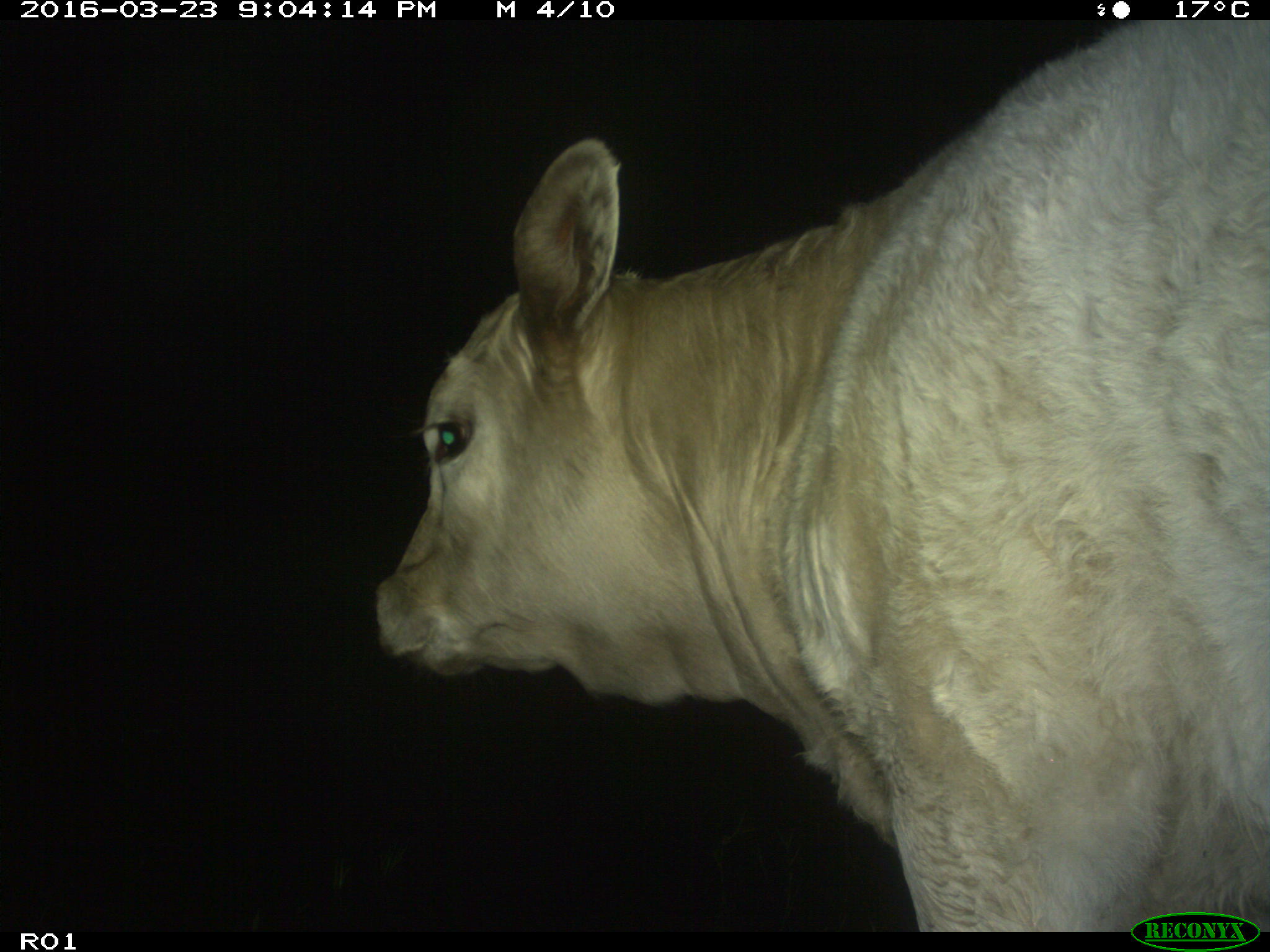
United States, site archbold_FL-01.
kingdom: Animalia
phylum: Chordata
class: Mammalia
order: Artiodactyla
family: Bovidae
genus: Bos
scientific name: Bos taurus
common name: domestic cow